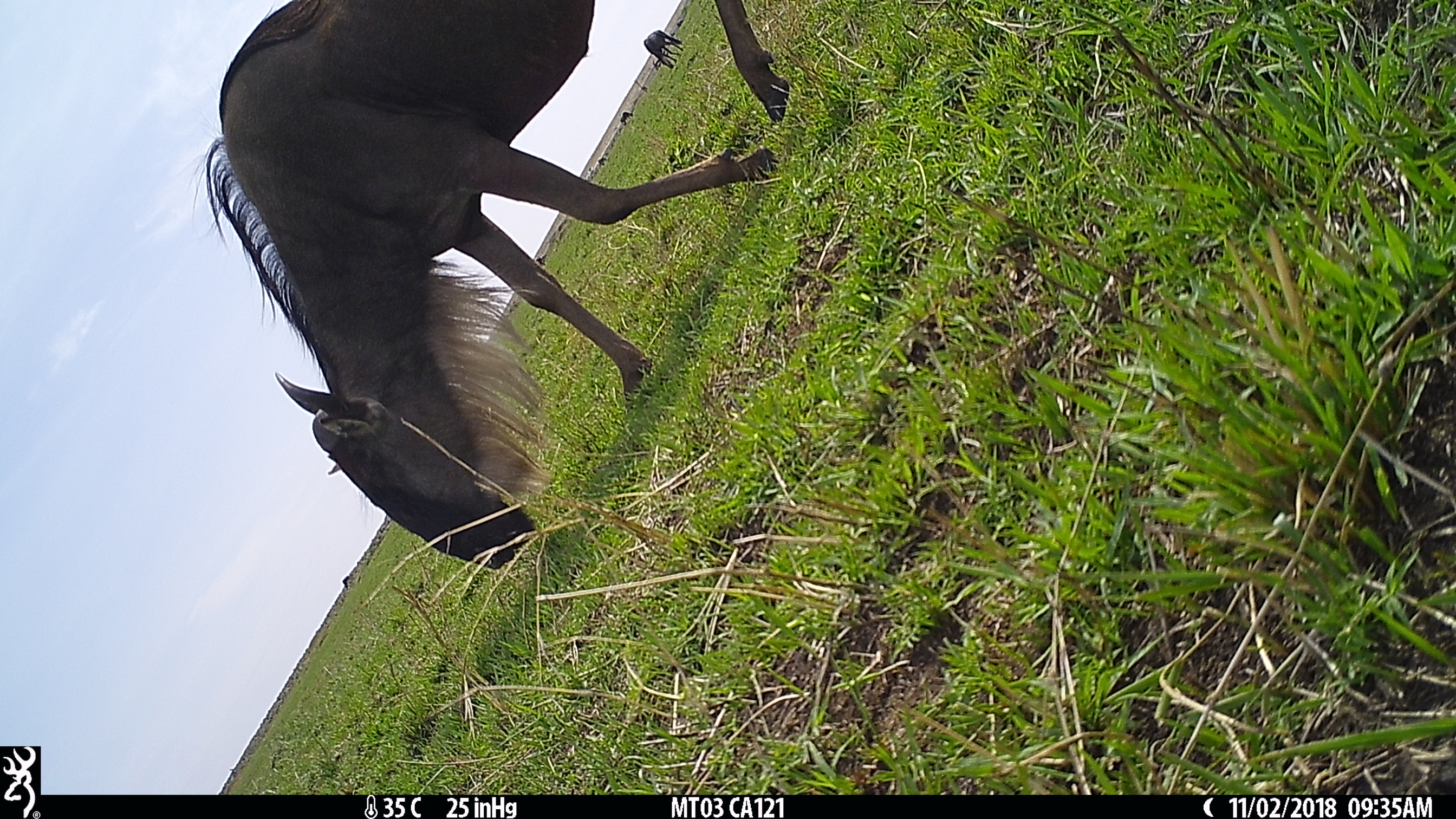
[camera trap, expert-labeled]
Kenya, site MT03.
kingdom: Animalia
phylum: Chordata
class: Mammalia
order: Artiodactyla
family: Bovidae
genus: Connochaetes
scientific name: Connochaetes taurinus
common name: blue wildebeest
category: wildebeest